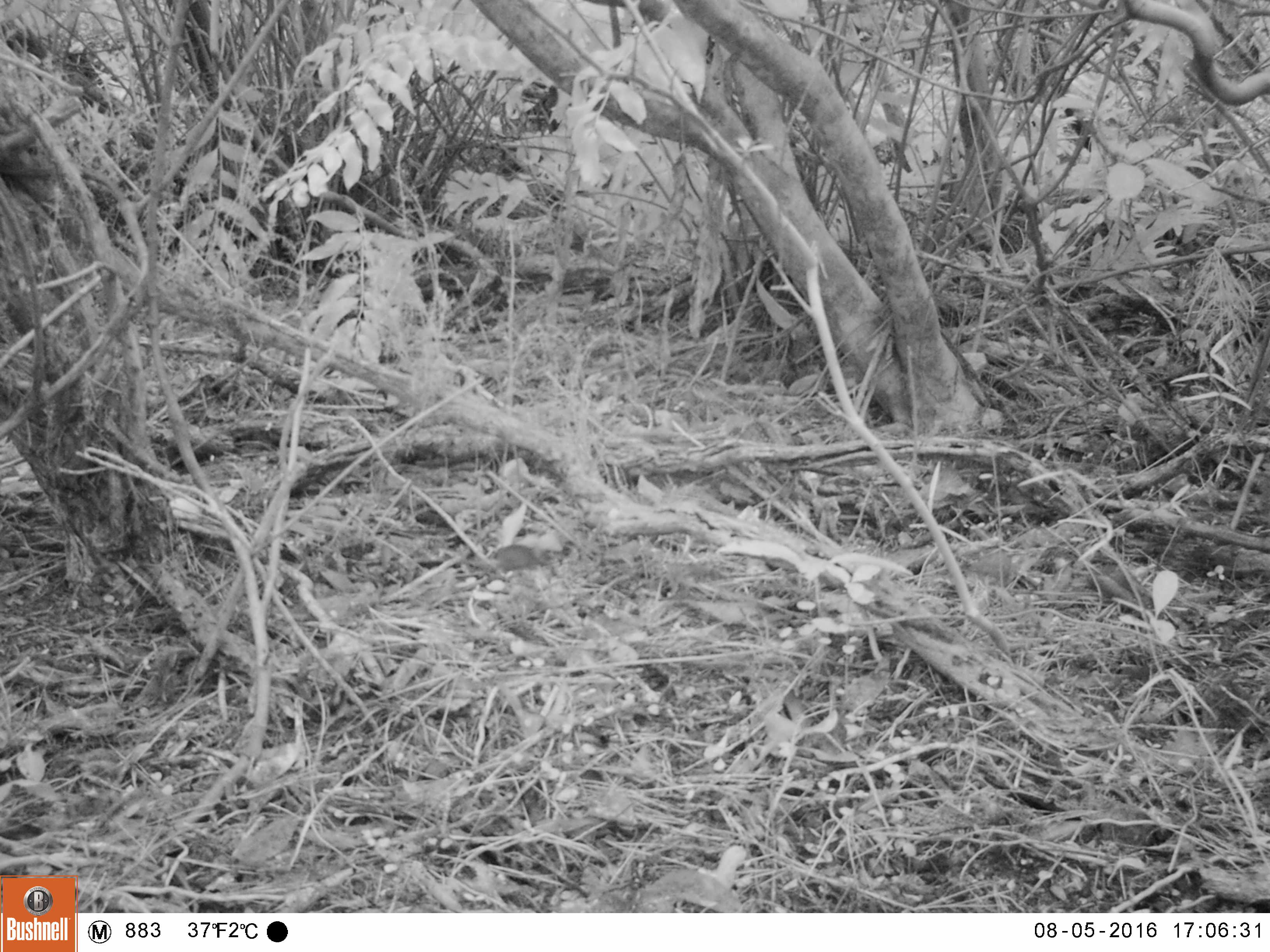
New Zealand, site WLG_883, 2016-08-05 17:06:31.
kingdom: Animalia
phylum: Chordata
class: Mammalia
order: Rodentia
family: Muridae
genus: Mus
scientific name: Mus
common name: mouse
Mouse (Mus).